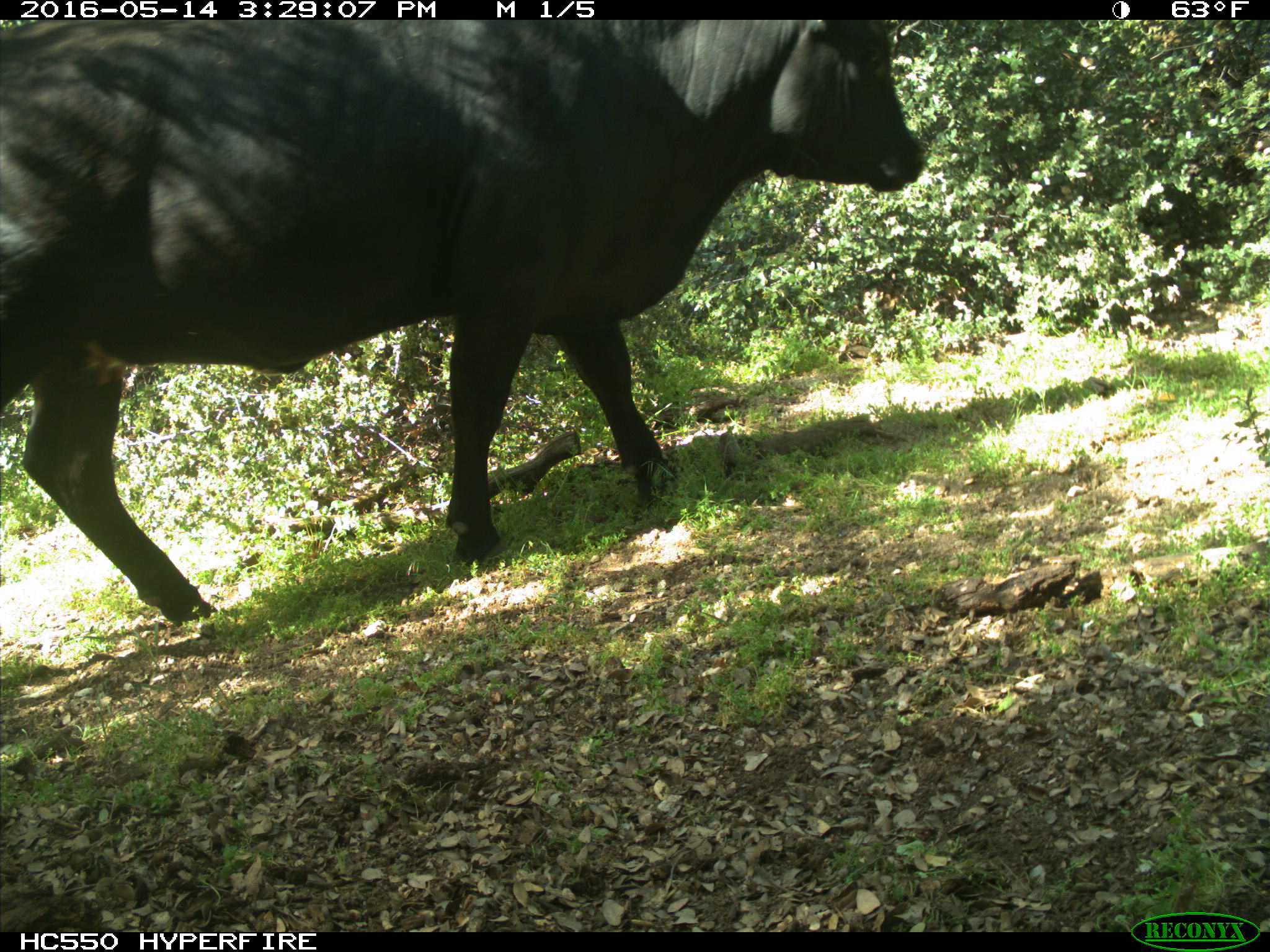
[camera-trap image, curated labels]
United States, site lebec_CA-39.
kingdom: Animalia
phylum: Chordata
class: Mammalia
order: Artiodactyla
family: Bovidae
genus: Bos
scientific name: Bos taurus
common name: domestic cow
Bos taurus (domestic cow).